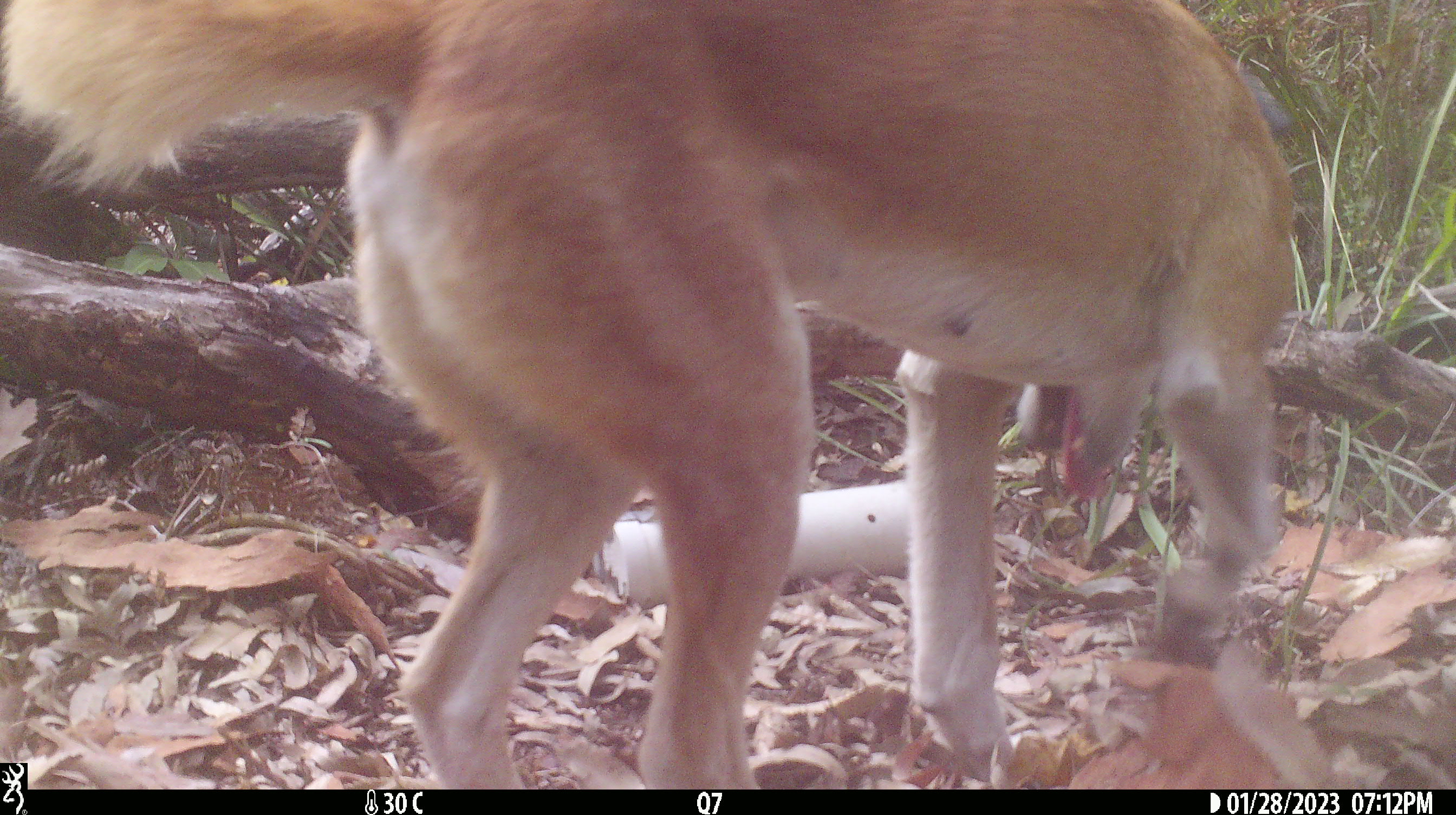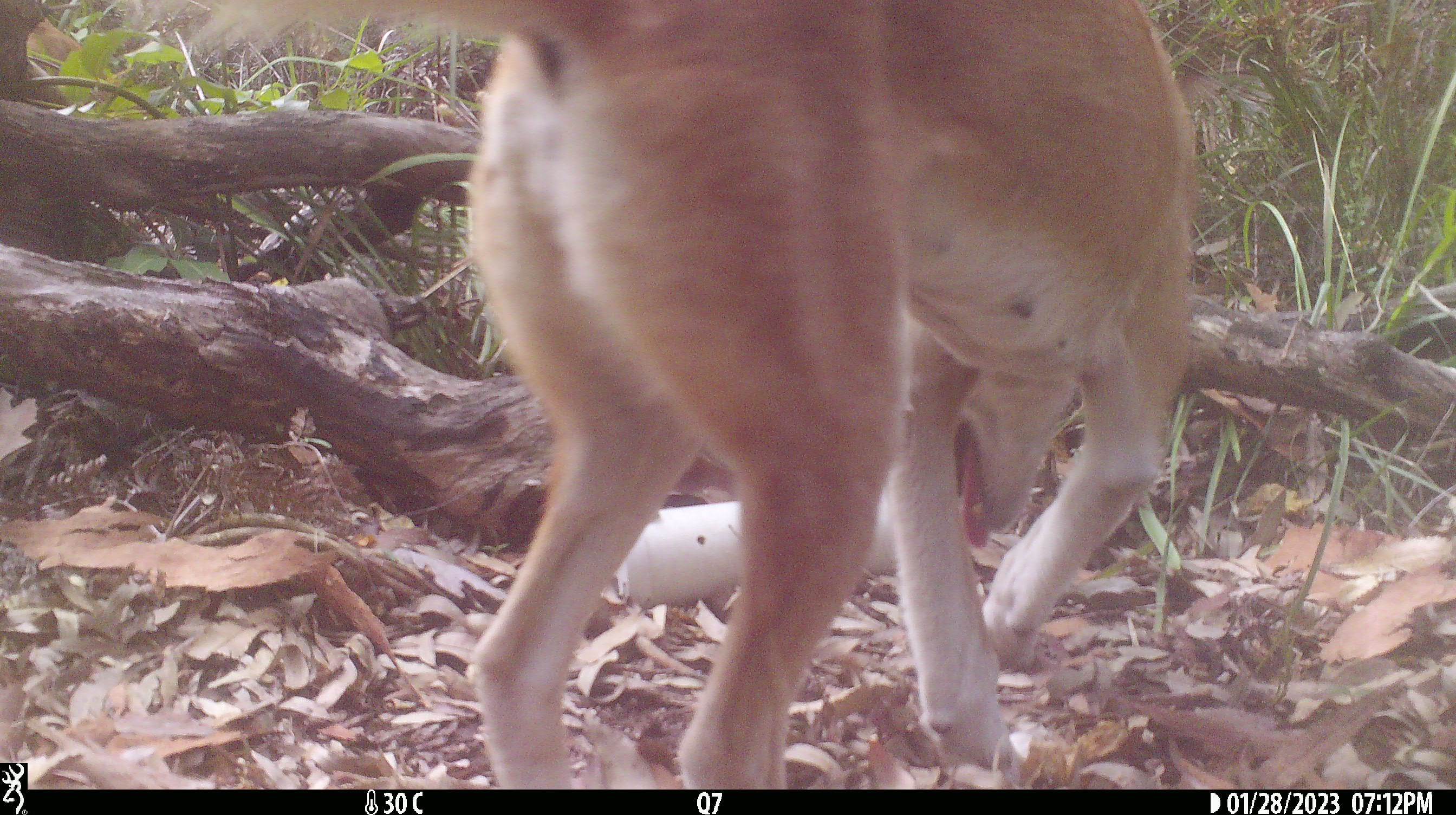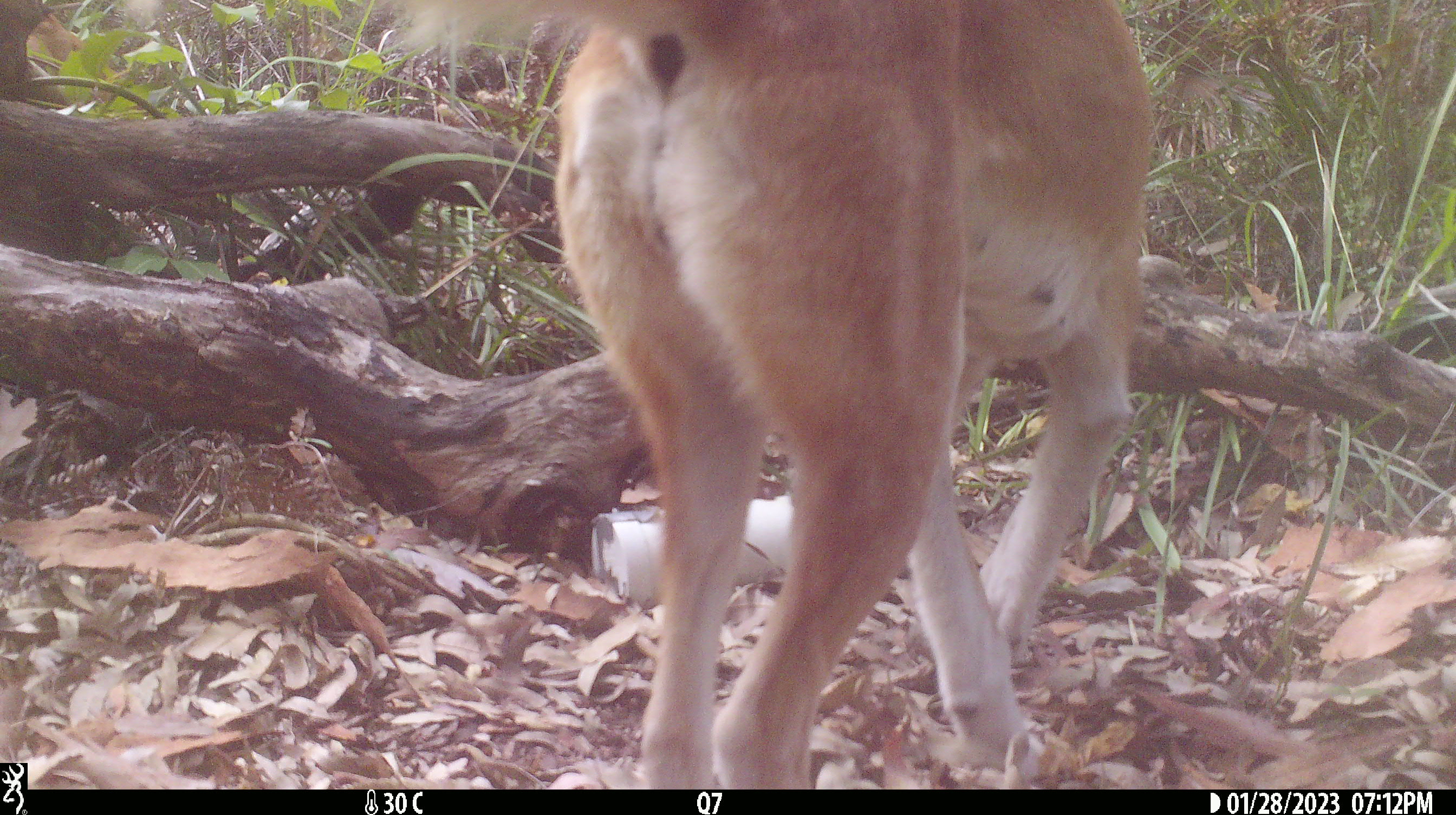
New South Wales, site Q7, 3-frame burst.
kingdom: Animalia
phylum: Chordata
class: Mammalia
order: Carnivora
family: Canidae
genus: Canis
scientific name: Canis familiaris dingo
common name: dingo